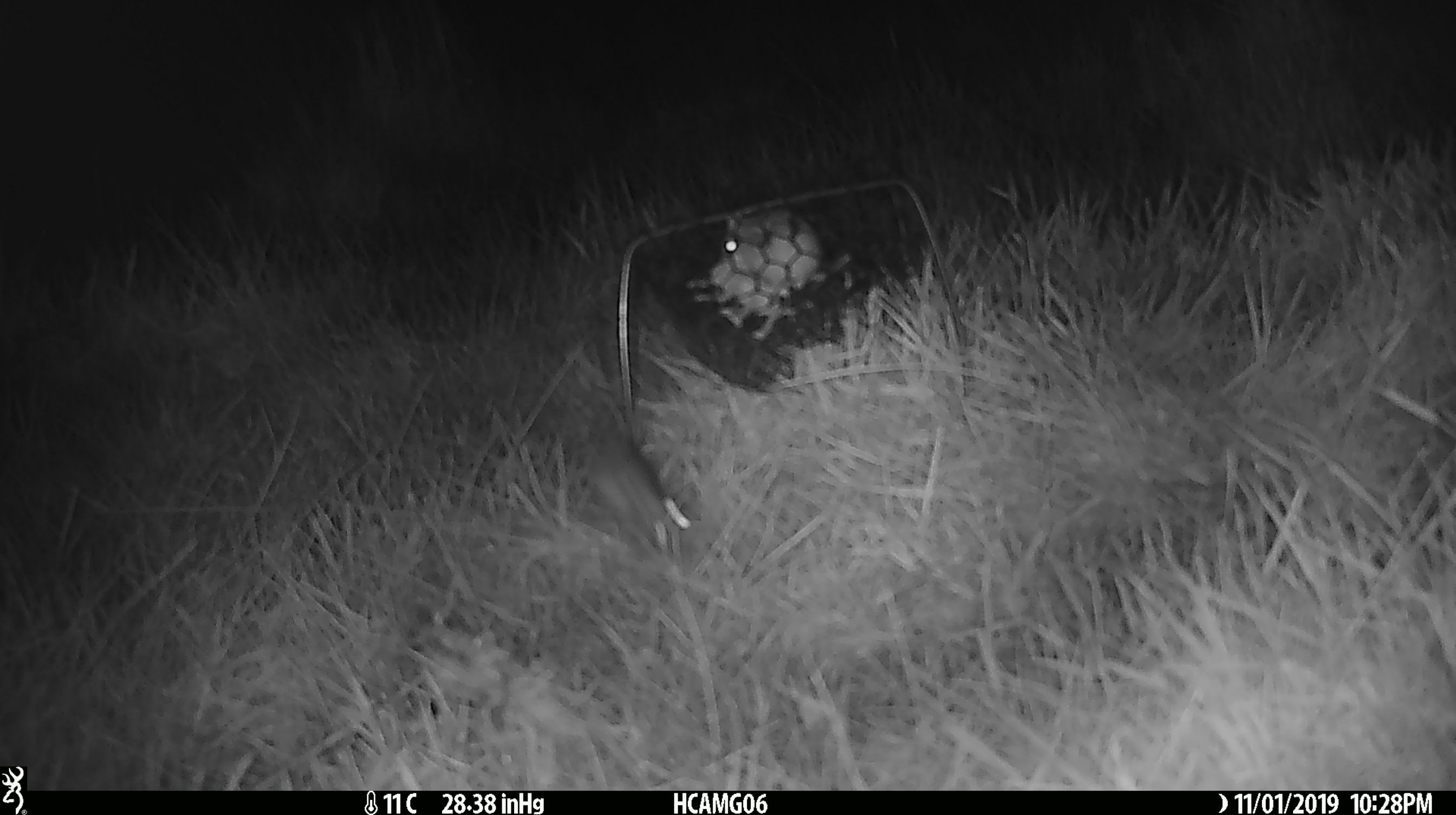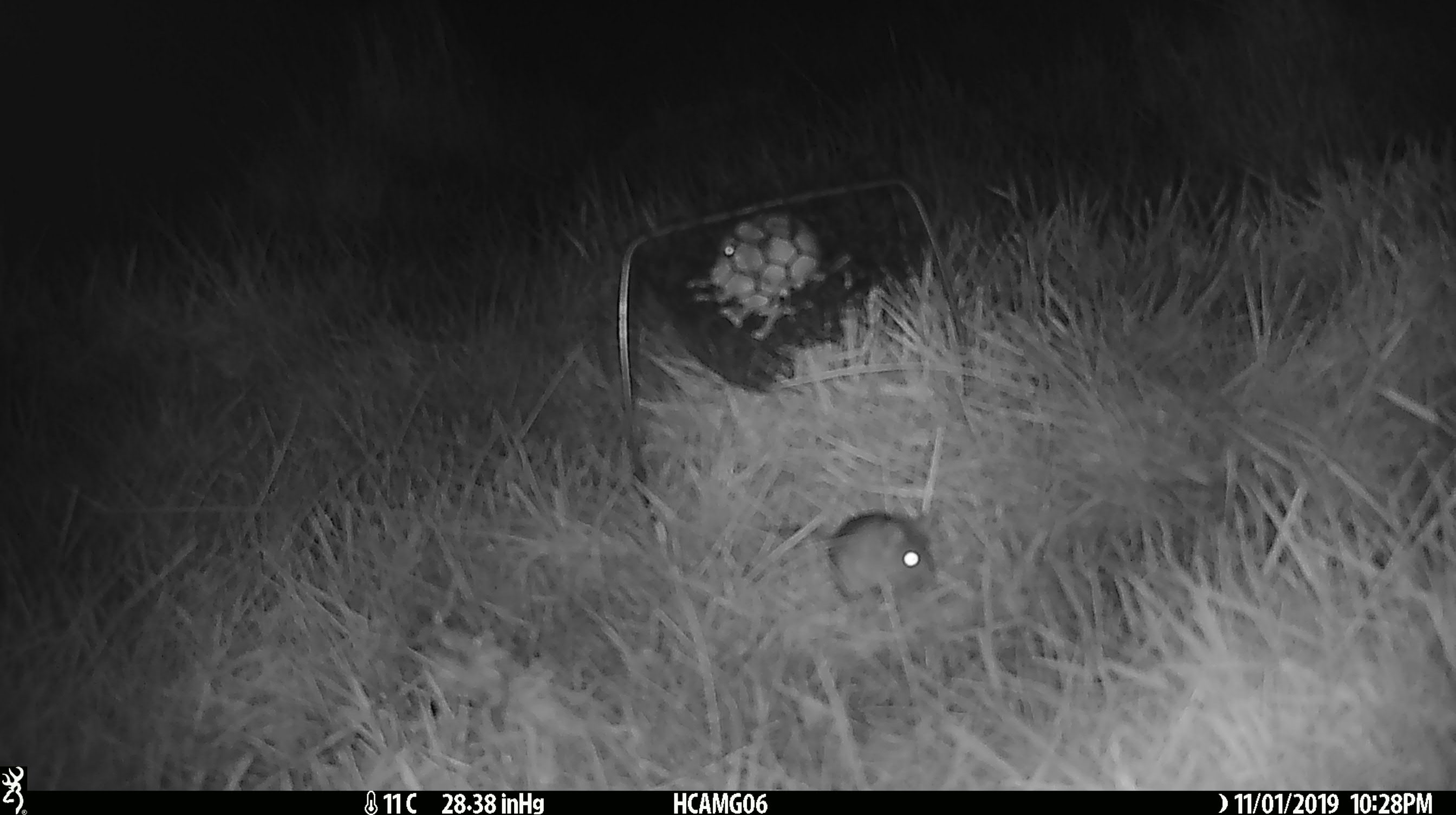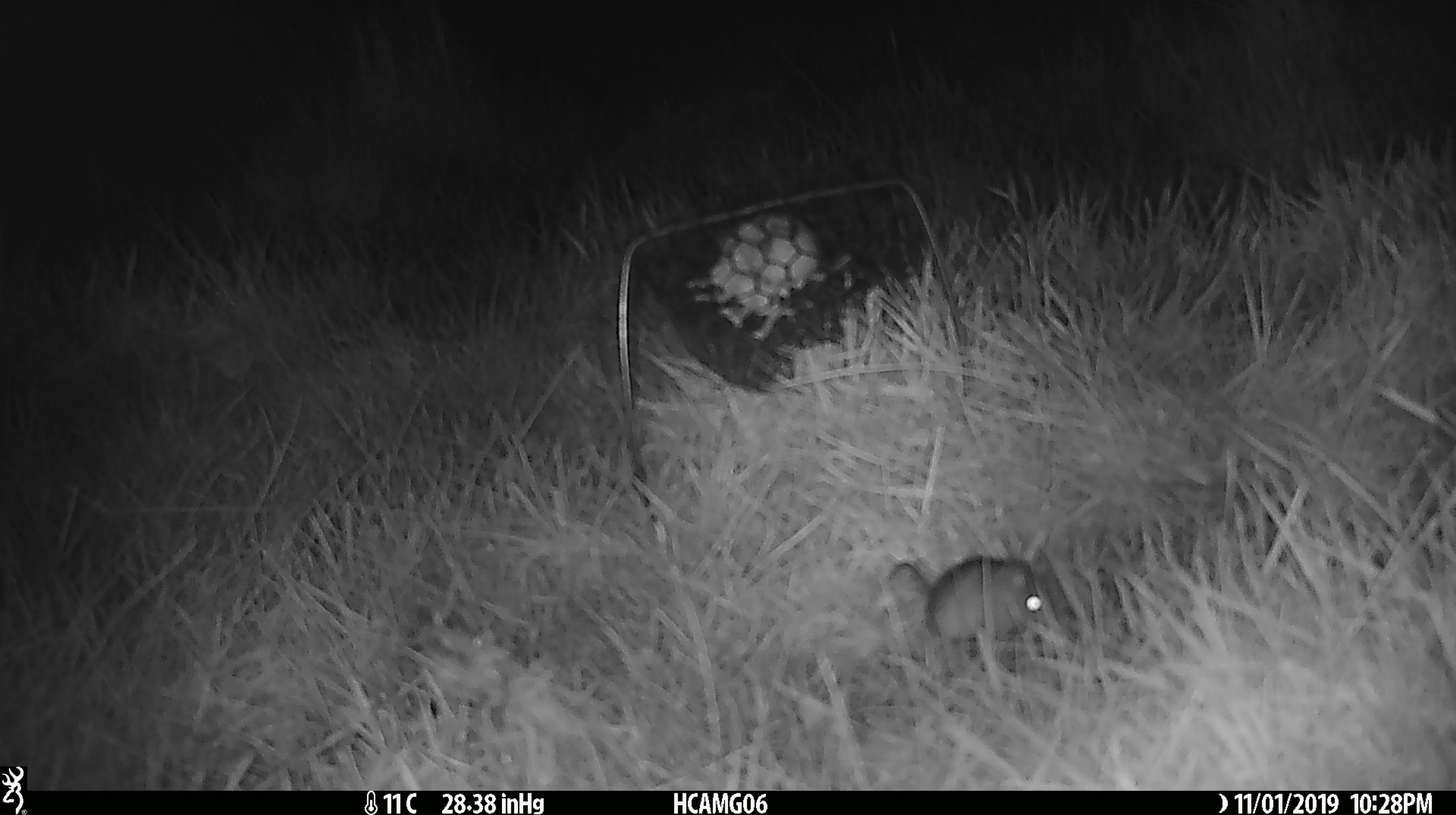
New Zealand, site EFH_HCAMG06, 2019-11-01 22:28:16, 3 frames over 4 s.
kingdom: Animalia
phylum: Chordata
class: Mammalia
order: Rodentia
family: Muridae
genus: Mus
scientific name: Mus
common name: mouse